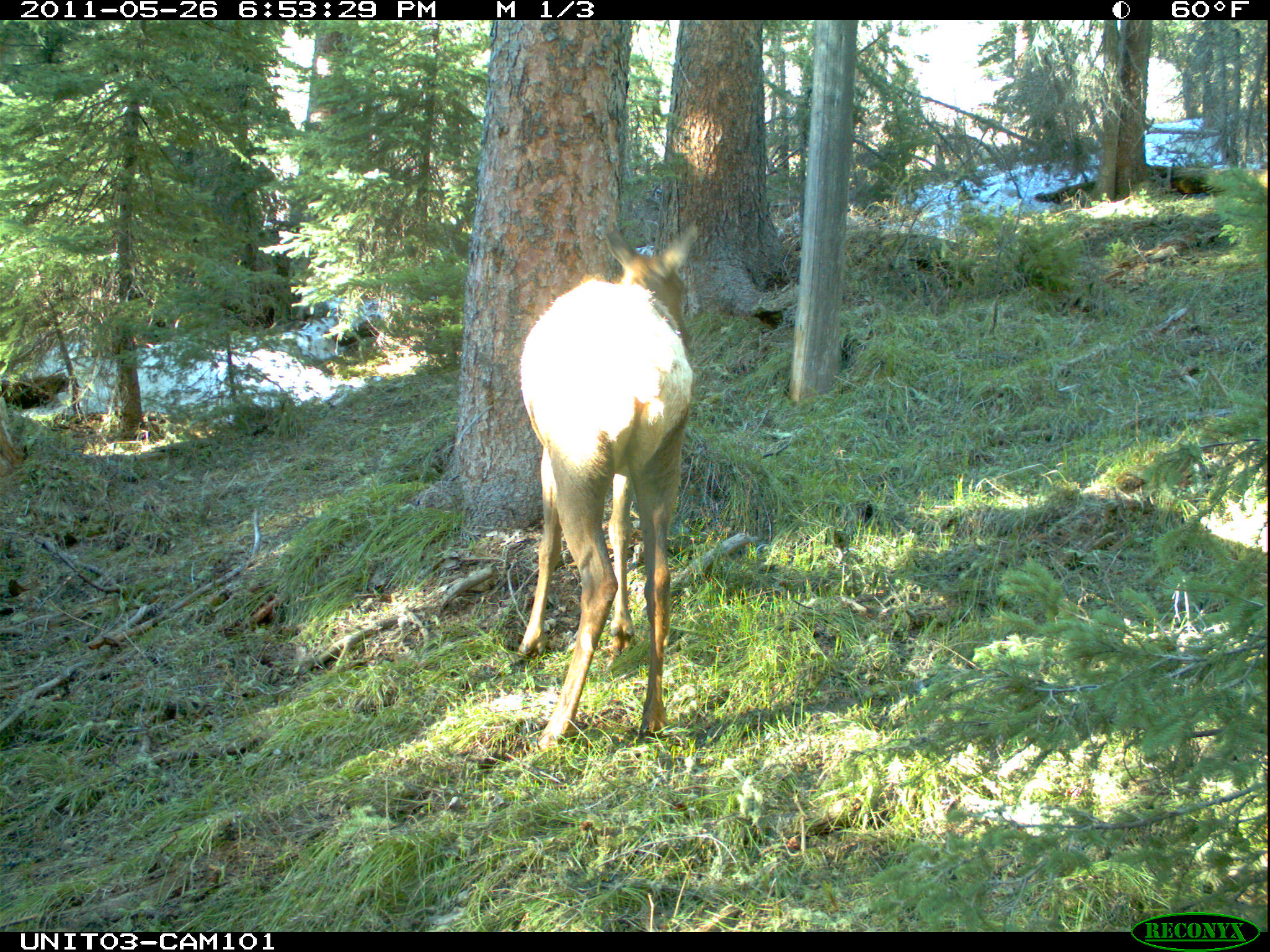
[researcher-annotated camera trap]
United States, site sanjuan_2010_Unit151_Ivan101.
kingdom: Animalia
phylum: Chordata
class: Mammalia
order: Artiodactyla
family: Cervidae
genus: Cervus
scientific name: Cervus elaphus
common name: red deer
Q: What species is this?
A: Cervus elaphus (red deer).